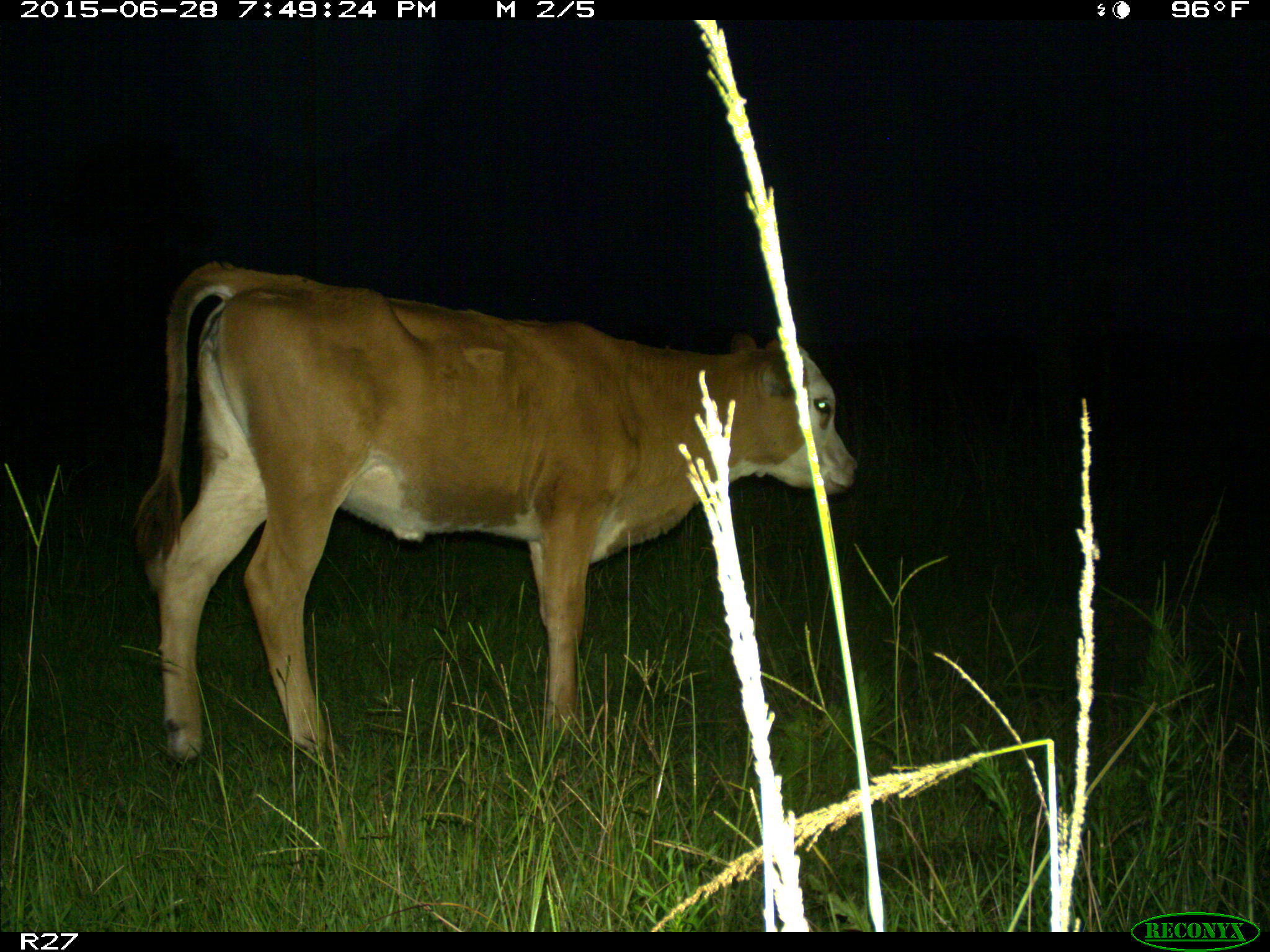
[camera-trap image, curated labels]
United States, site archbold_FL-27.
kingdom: Animalia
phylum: Chordata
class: Mammalia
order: Artiodactyla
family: Bovidae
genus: Bos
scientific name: Bos taurus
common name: domestic cow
Bos taurus (domestic cow).